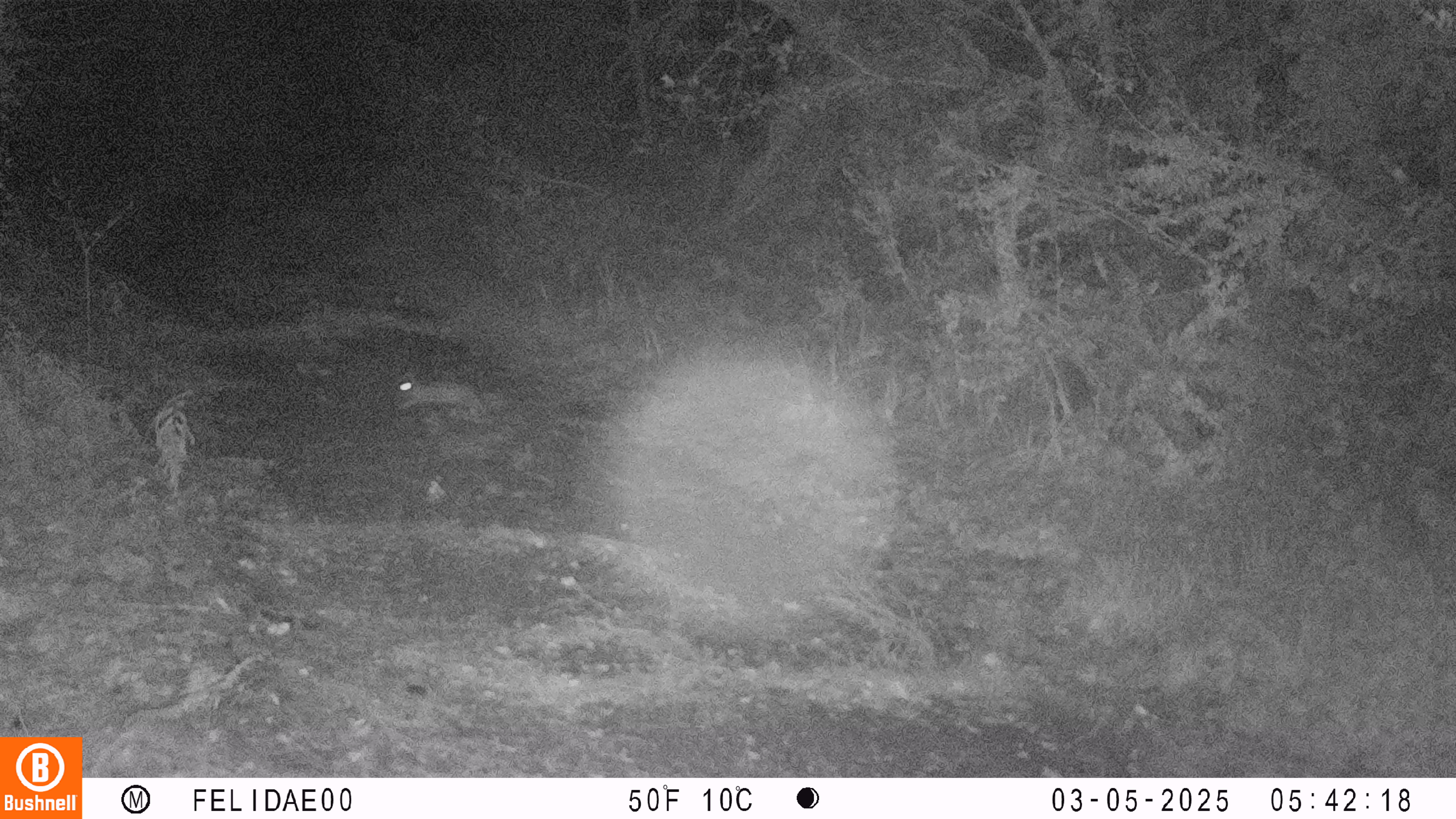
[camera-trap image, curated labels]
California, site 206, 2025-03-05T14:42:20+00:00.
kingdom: Animalia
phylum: Chordata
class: Mammalia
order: Lagomorpha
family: Leporidae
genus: Sylvilagus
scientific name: Sylvilagus bachmani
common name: brush rabbit